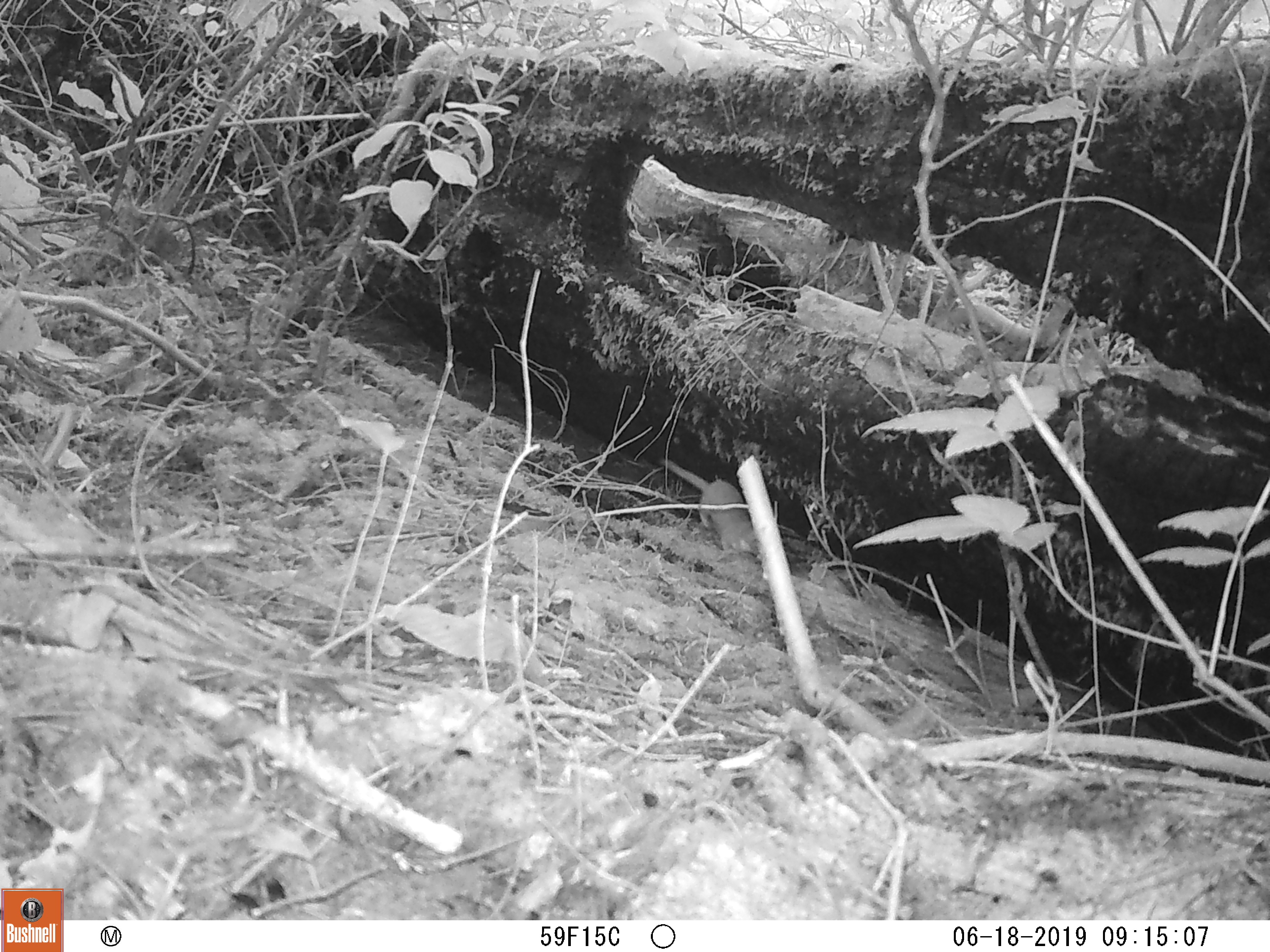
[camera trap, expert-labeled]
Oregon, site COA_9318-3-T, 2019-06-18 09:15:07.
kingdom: Animalia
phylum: Chordata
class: Mammalia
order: Carnivora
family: Mustelidae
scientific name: Mustelidae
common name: weasel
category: weasel family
Weasel family (weasel) (Mustelidae).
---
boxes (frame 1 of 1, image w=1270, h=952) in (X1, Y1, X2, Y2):
weasel family: (658, 457, 762, 558)